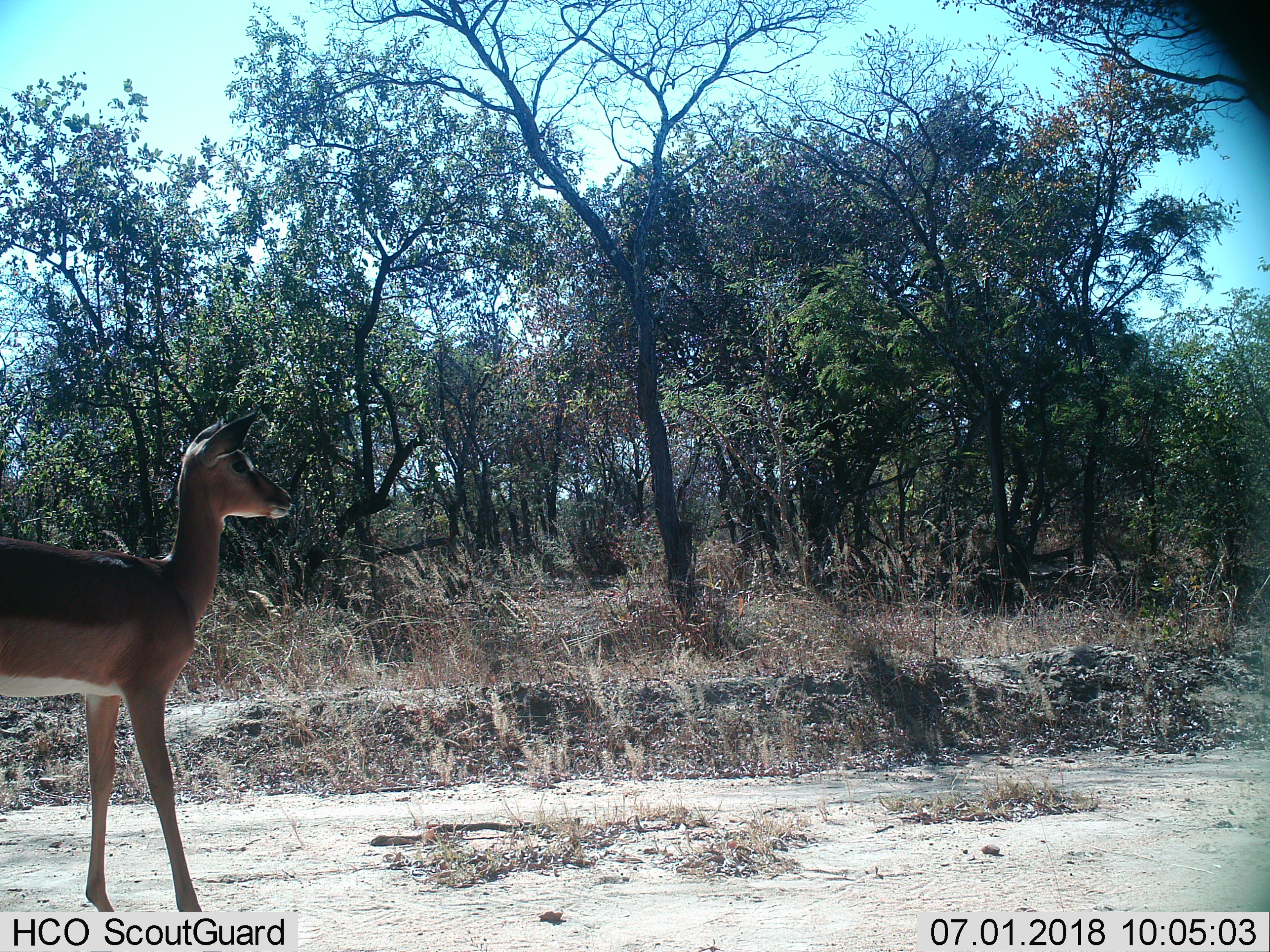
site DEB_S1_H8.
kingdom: Animalia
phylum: Chordata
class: Mammalia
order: Artiodactyla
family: Bovidae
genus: Aepyceros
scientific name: Aepyceros melampus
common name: impala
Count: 1.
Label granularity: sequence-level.